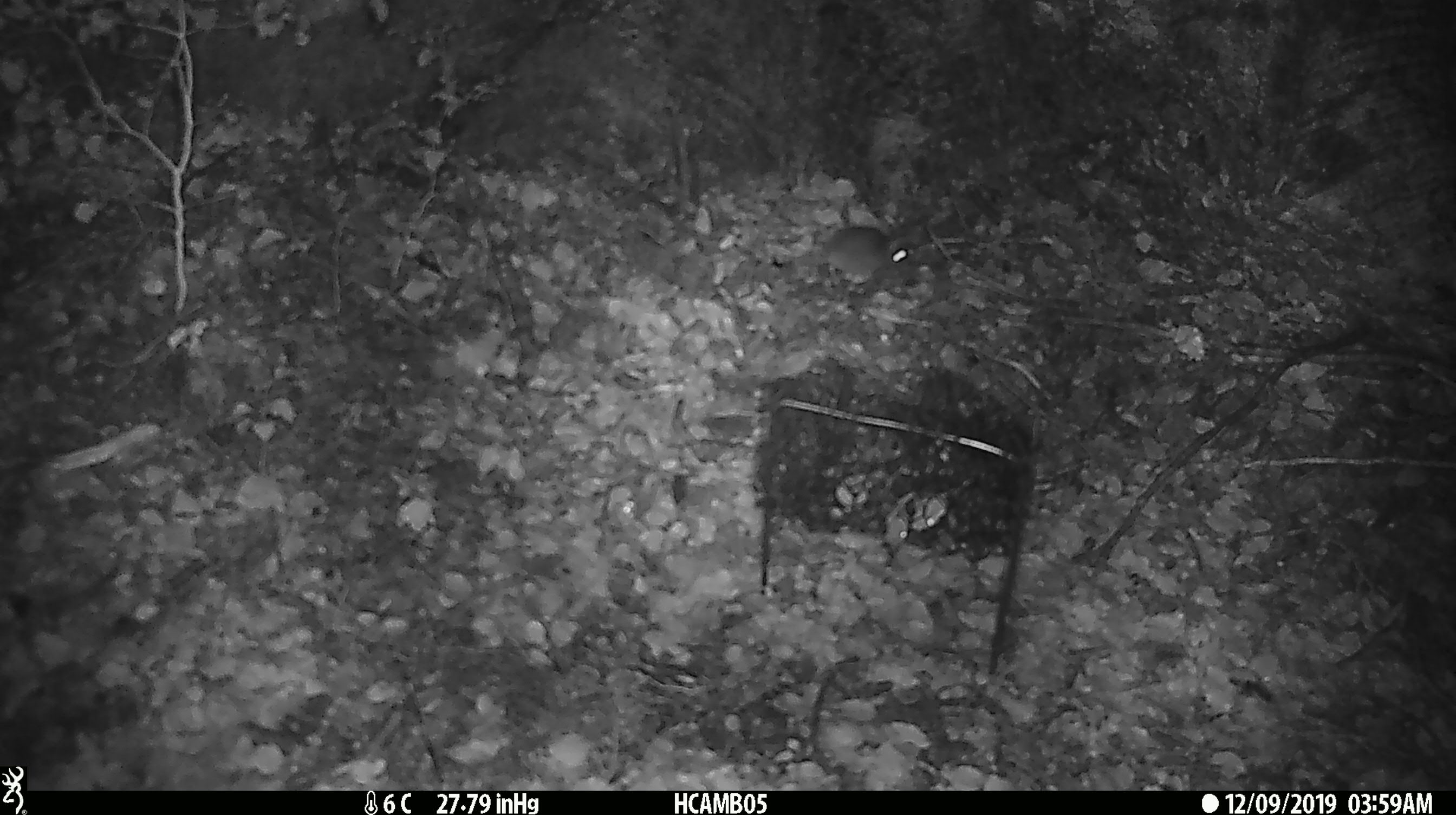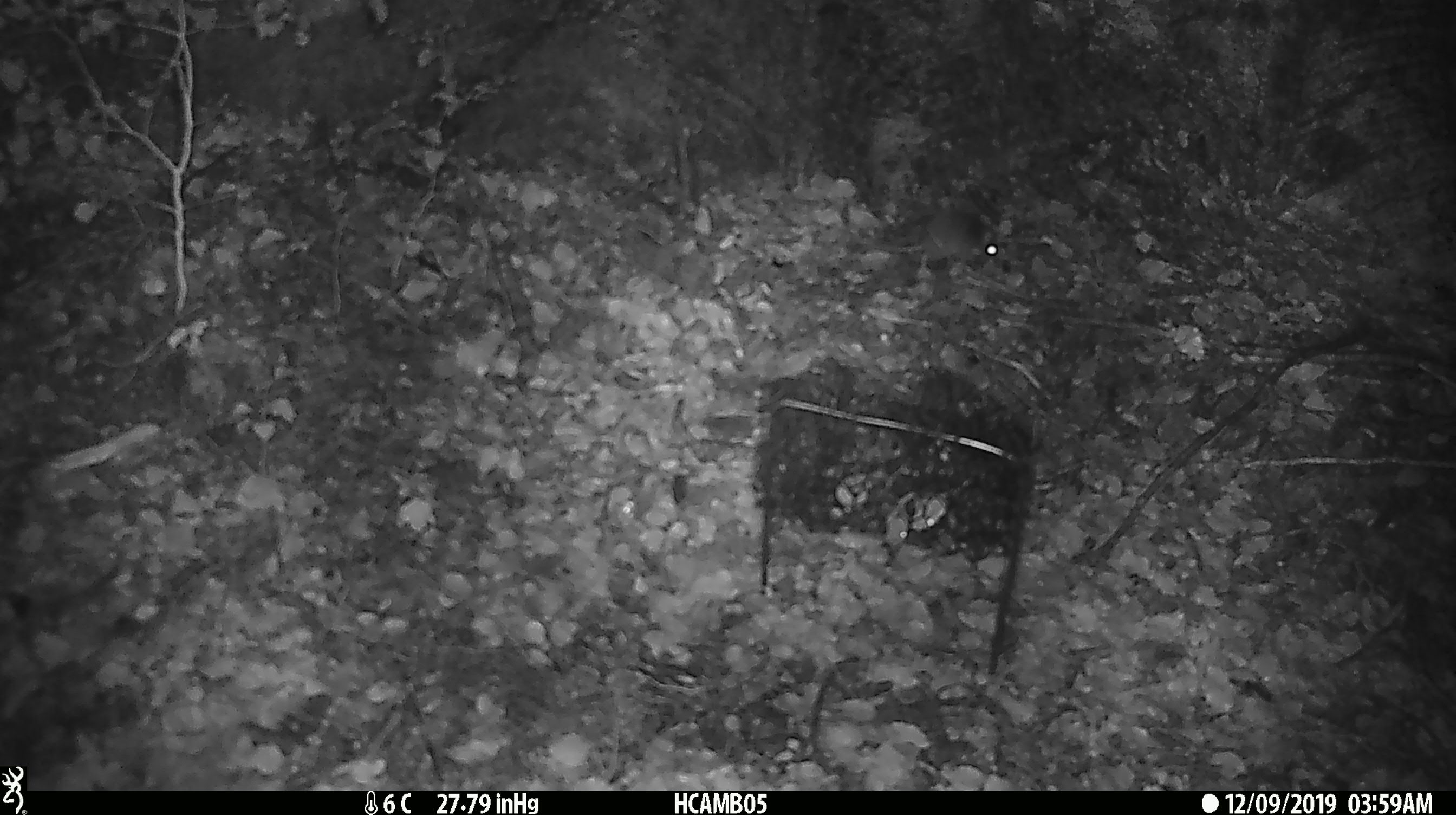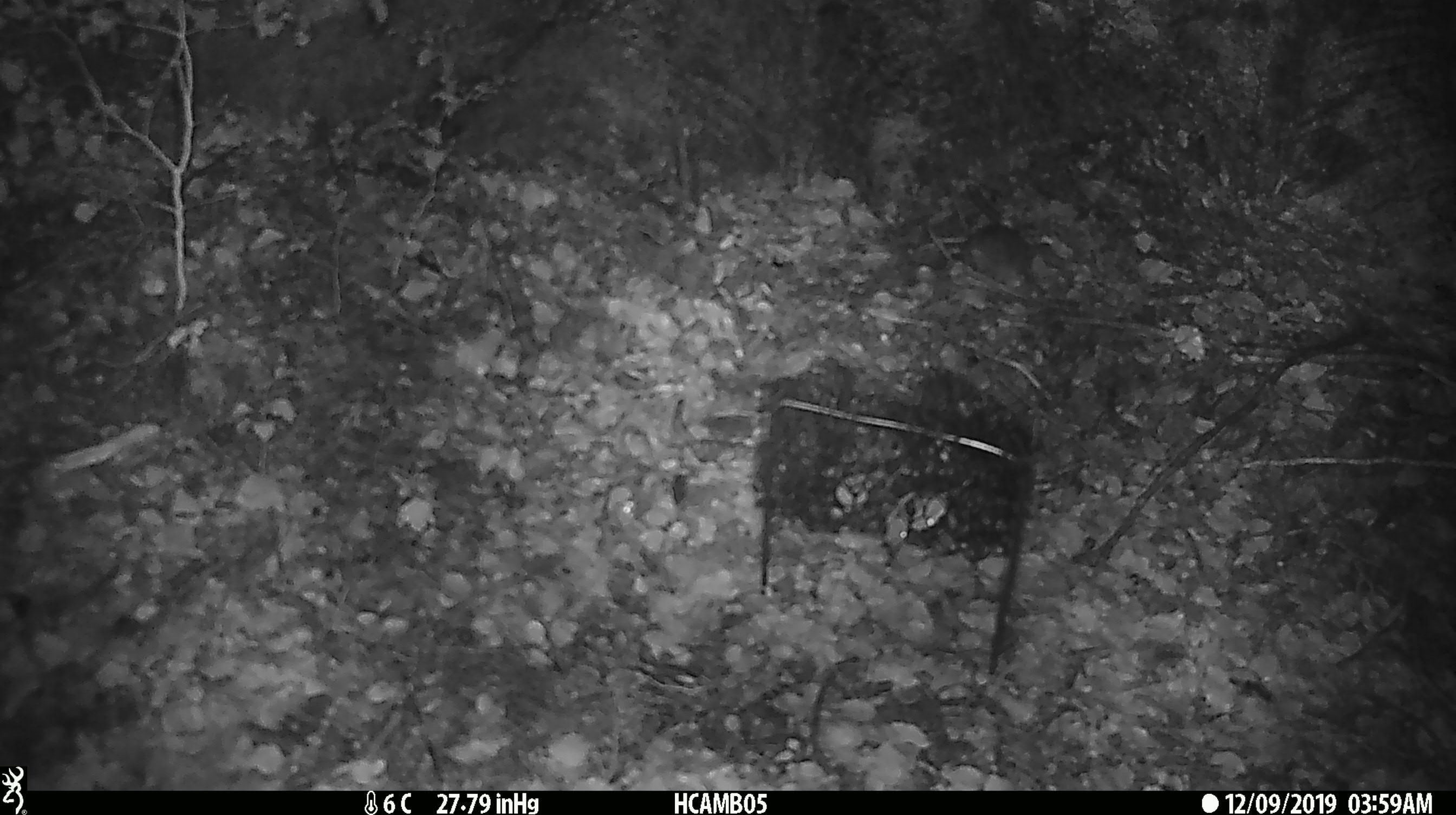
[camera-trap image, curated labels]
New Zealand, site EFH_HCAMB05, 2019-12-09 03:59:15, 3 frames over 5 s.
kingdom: Animalia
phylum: Chordata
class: Mammalia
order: Rodentia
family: Muridae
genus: Mus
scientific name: Mus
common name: mouse